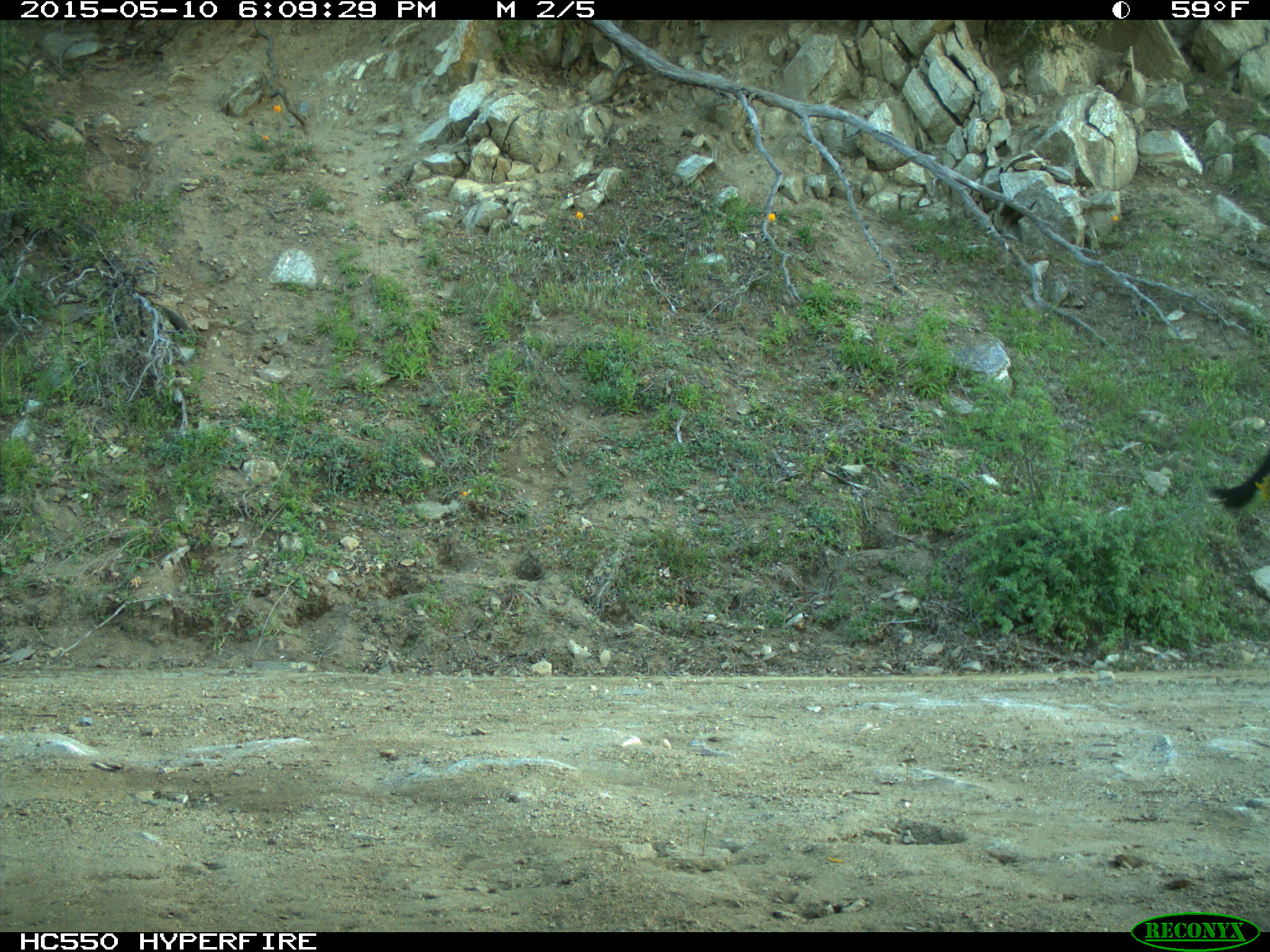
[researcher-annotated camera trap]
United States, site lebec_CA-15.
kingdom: Animalia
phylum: Chordata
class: Mammalia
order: Artiodactyla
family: Bovidae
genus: Bos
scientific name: Bos taurus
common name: domestic cow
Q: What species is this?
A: Bos taurus (domestic cow).